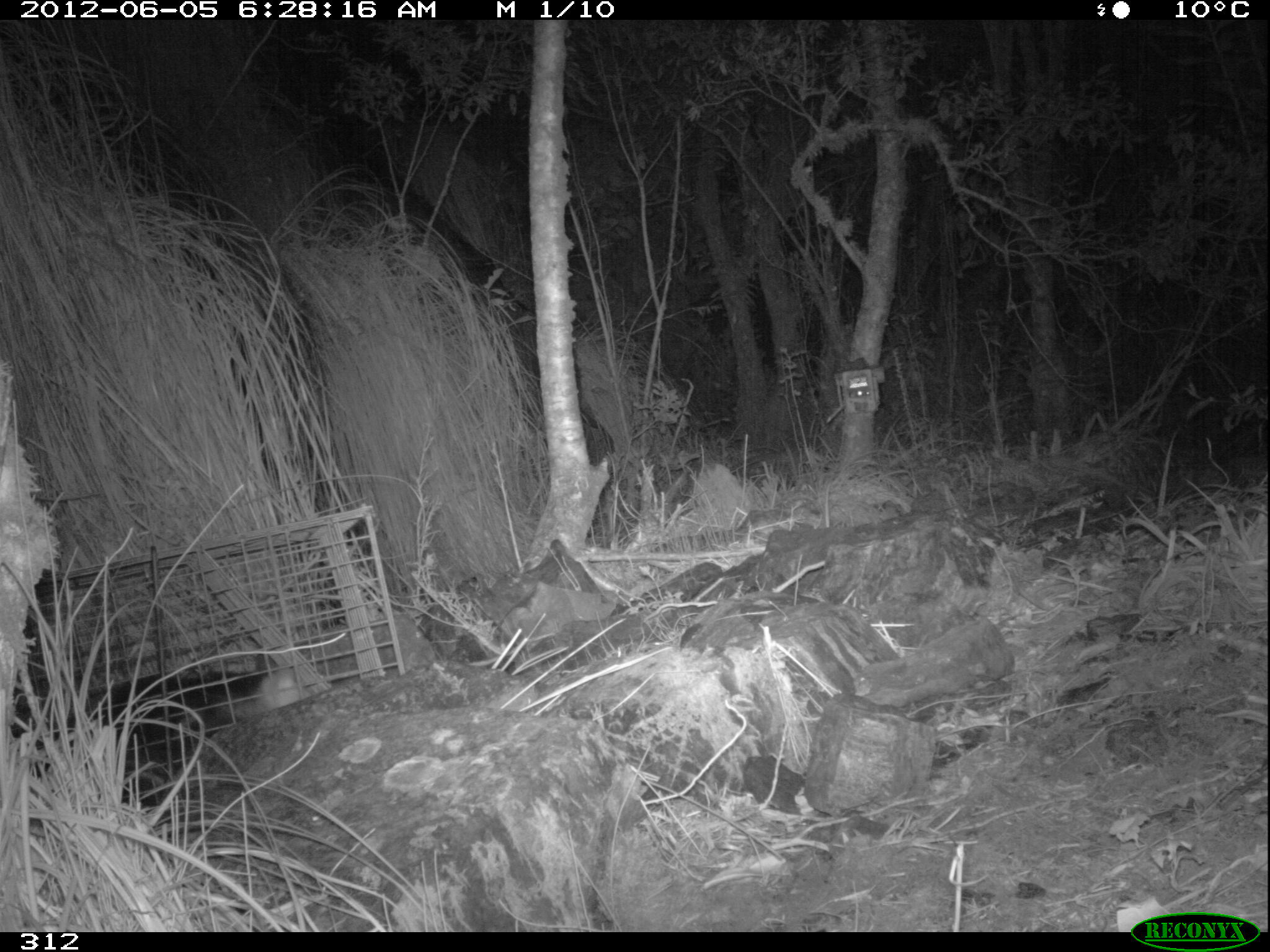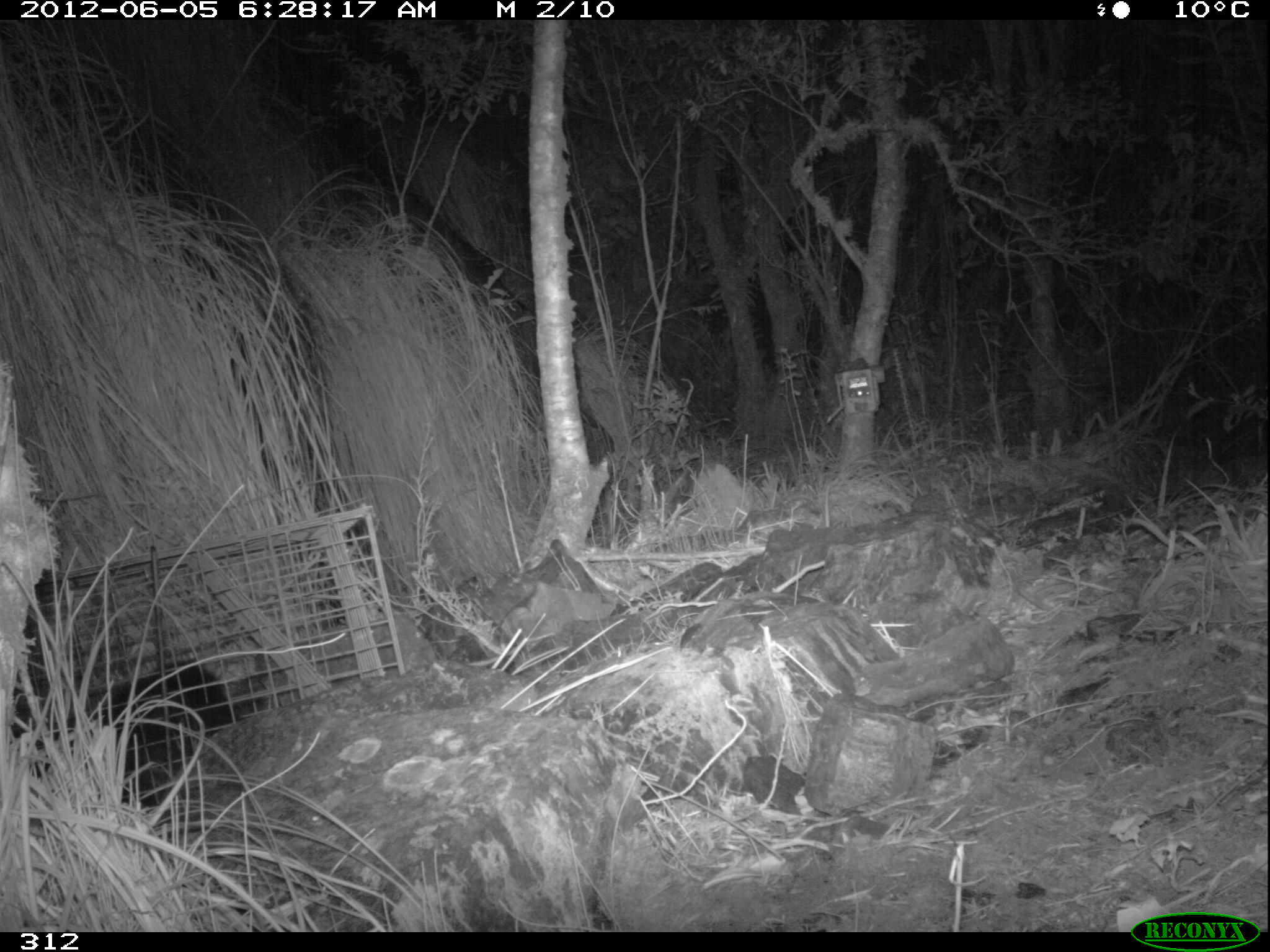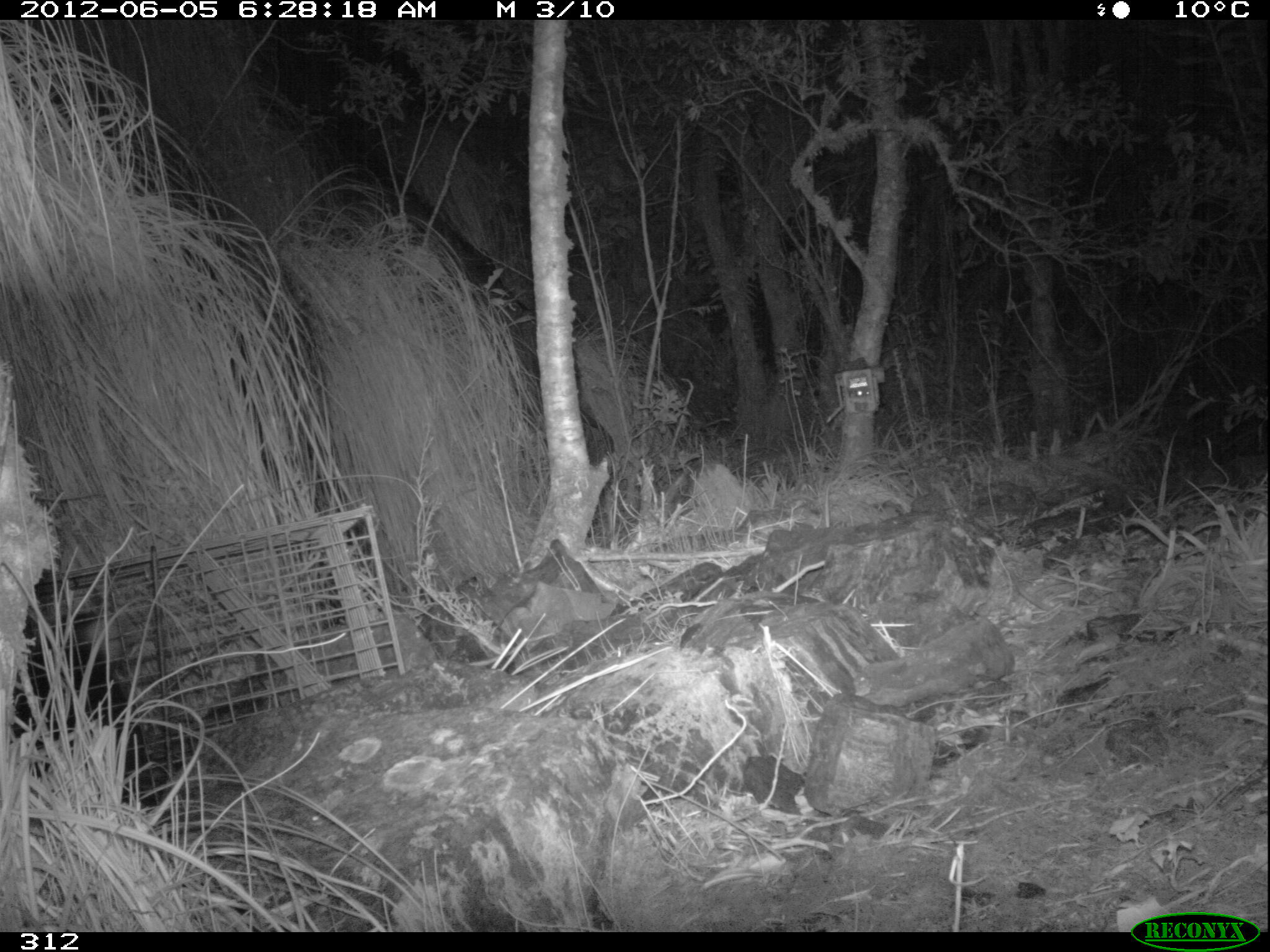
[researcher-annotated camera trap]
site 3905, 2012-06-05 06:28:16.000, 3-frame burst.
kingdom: Animalia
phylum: Chordata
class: Mammalia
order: Didelphimorphia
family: Didelphidae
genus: Didelphis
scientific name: Didelphis pernigra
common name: andean white-eared opossum